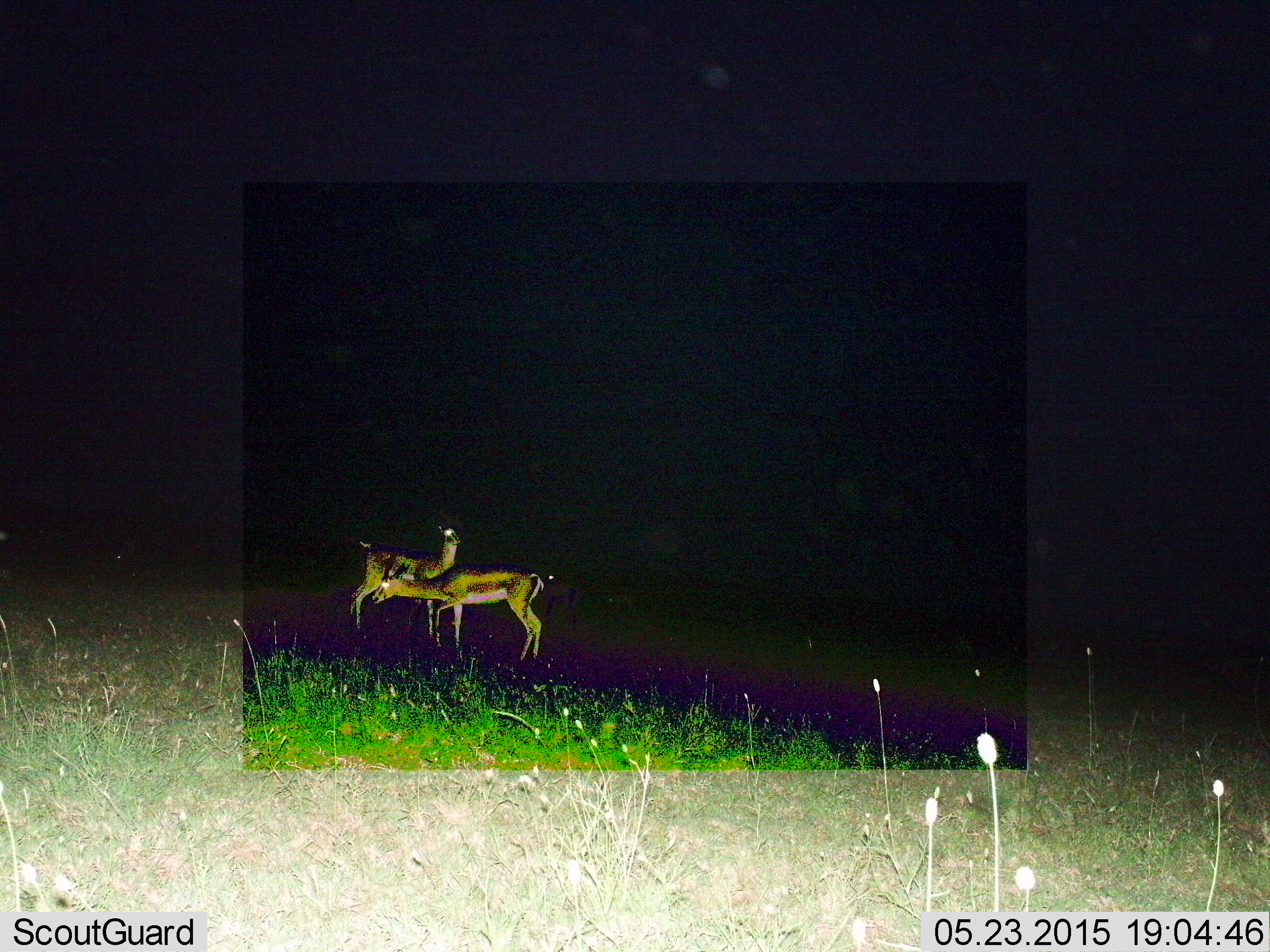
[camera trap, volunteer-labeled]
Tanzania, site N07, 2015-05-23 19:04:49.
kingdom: Animalia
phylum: Chordata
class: Mammalia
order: Artiodactyla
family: Bovidae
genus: Eudorcas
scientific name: Eudorcas thomsonii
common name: thomson's gazelle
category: gazellethomsons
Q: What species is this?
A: Gazellethomsons (thomson's gazelle) (Eudorcas thomsonii).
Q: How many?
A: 2.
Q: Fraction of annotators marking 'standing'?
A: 100%.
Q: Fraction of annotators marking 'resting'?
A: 0%.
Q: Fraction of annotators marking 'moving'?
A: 0%.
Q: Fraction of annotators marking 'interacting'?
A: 0%.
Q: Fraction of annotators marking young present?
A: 0%.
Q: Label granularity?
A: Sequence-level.